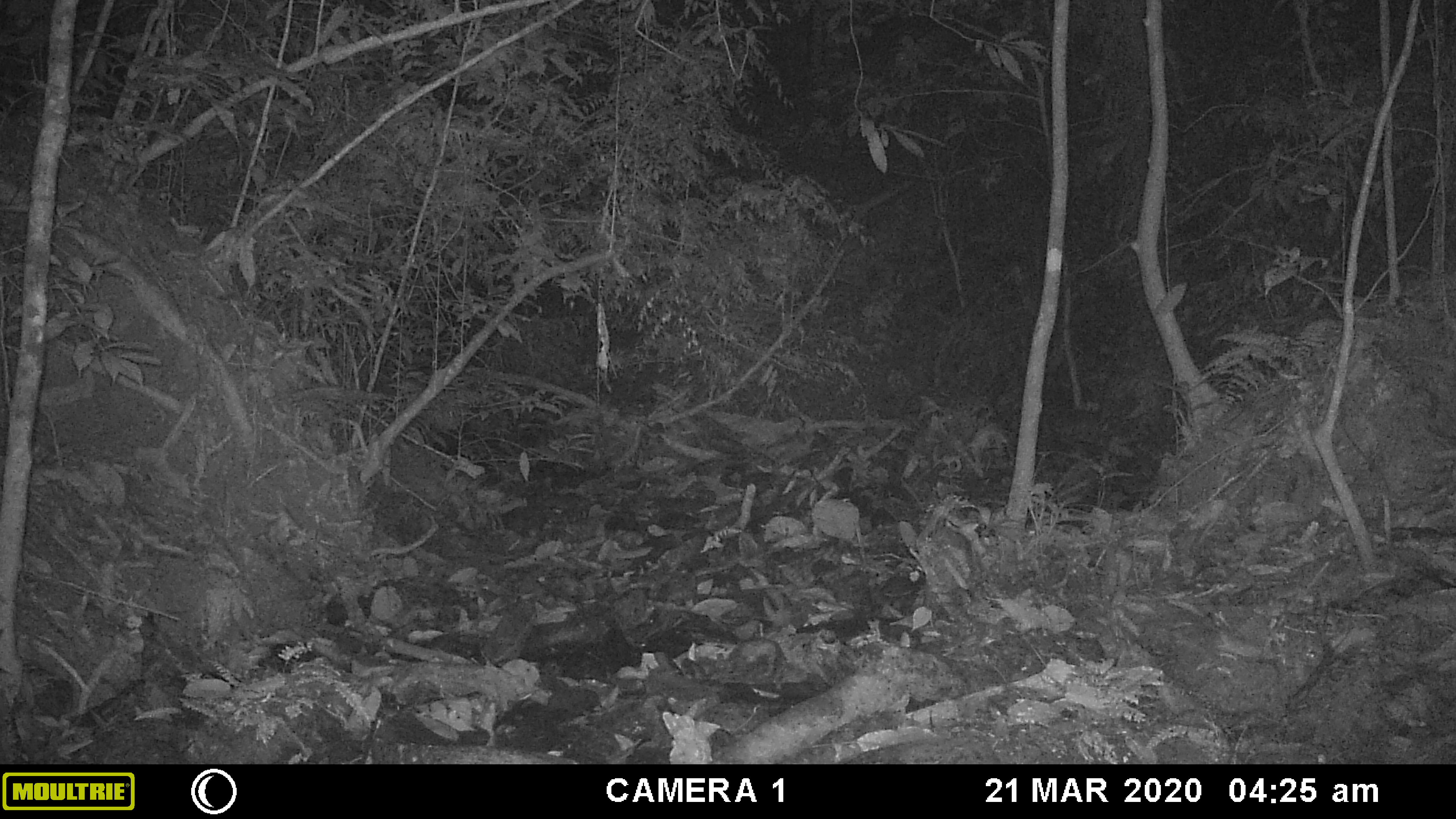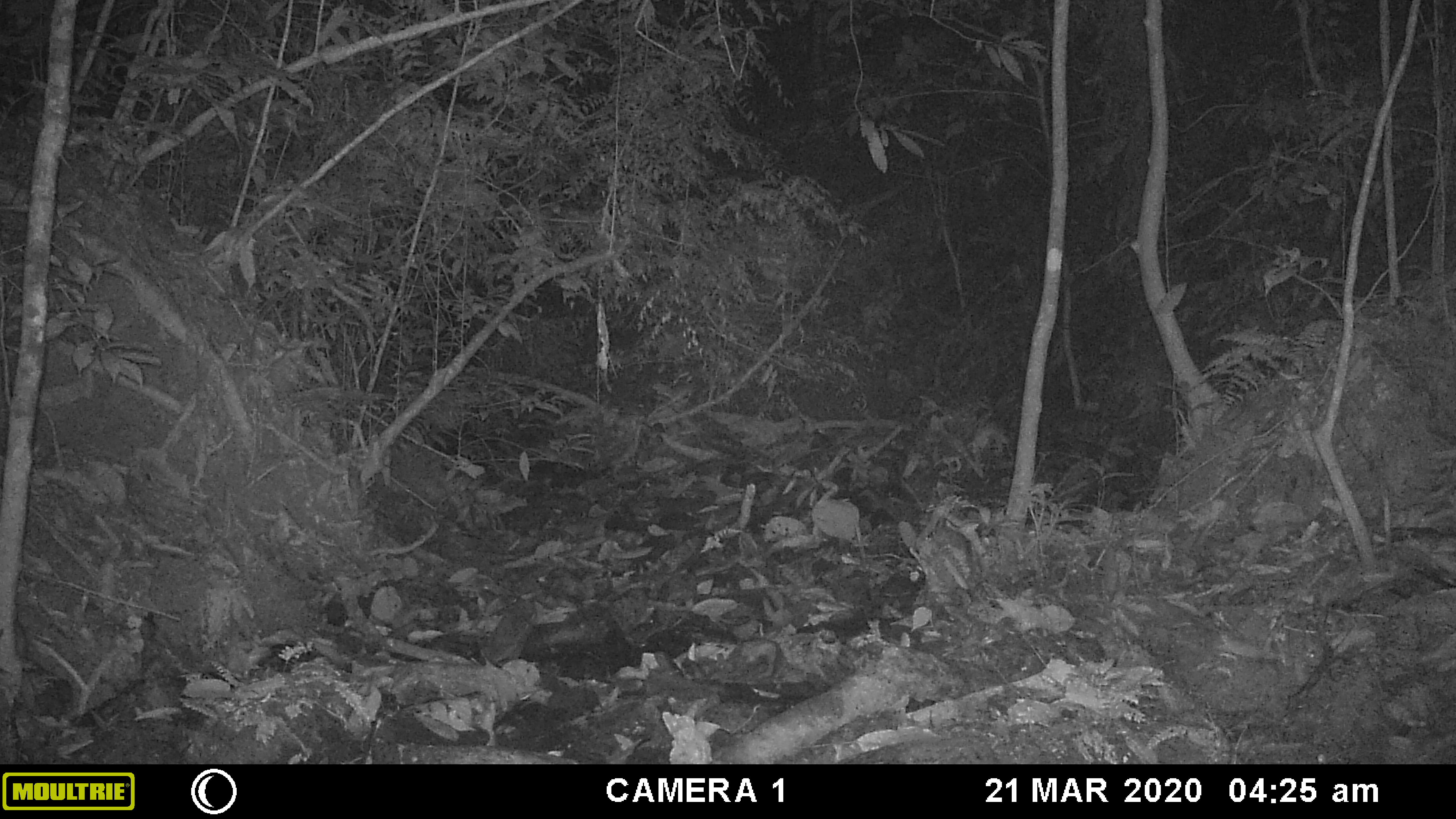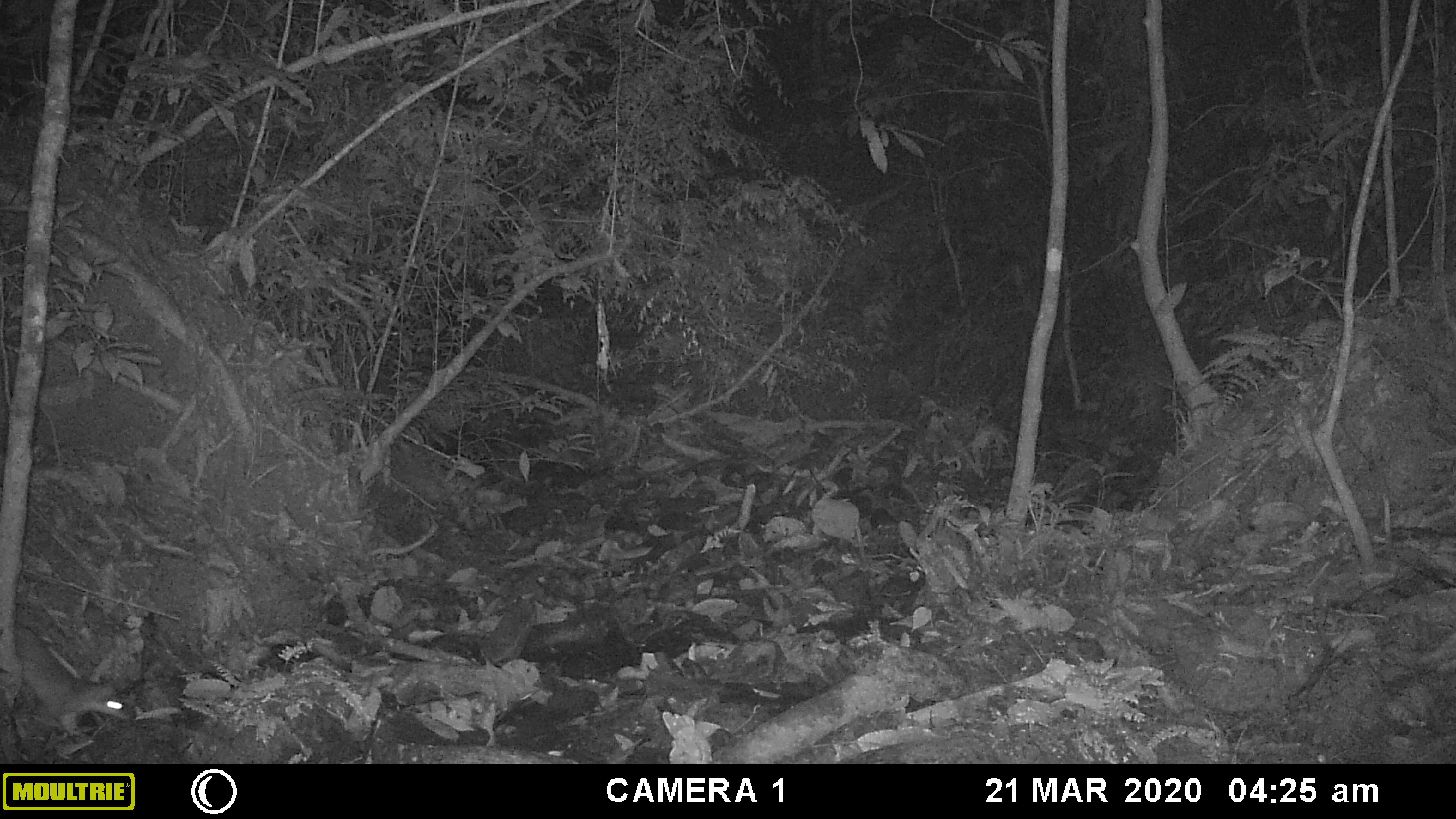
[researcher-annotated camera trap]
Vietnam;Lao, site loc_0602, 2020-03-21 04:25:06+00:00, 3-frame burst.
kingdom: Animalia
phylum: Chordata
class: Mammalia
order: Carnivora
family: Mustelidae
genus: Melogale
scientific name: Melogale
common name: ferret badger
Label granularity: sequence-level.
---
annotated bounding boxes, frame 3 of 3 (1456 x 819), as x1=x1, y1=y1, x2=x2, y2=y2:
ferret badger: x1=12, y1=626, x2=128, y2=735